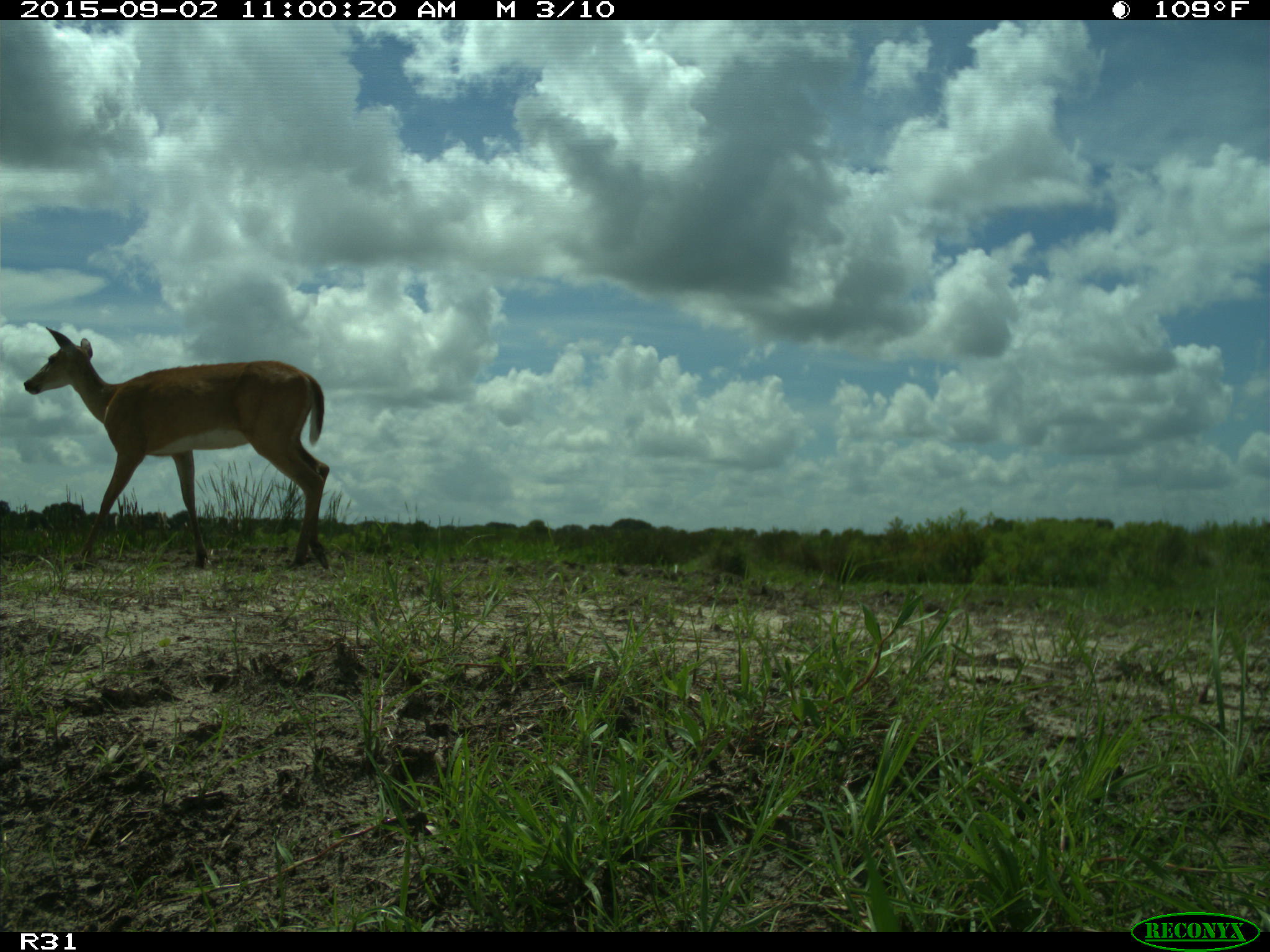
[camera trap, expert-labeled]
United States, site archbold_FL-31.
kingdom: Animalia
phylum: Chordata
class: Mammalia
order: Artiodactyla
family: Cervidae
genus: Odocoileus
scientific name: Odocoileus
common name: deer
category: unidentified deer